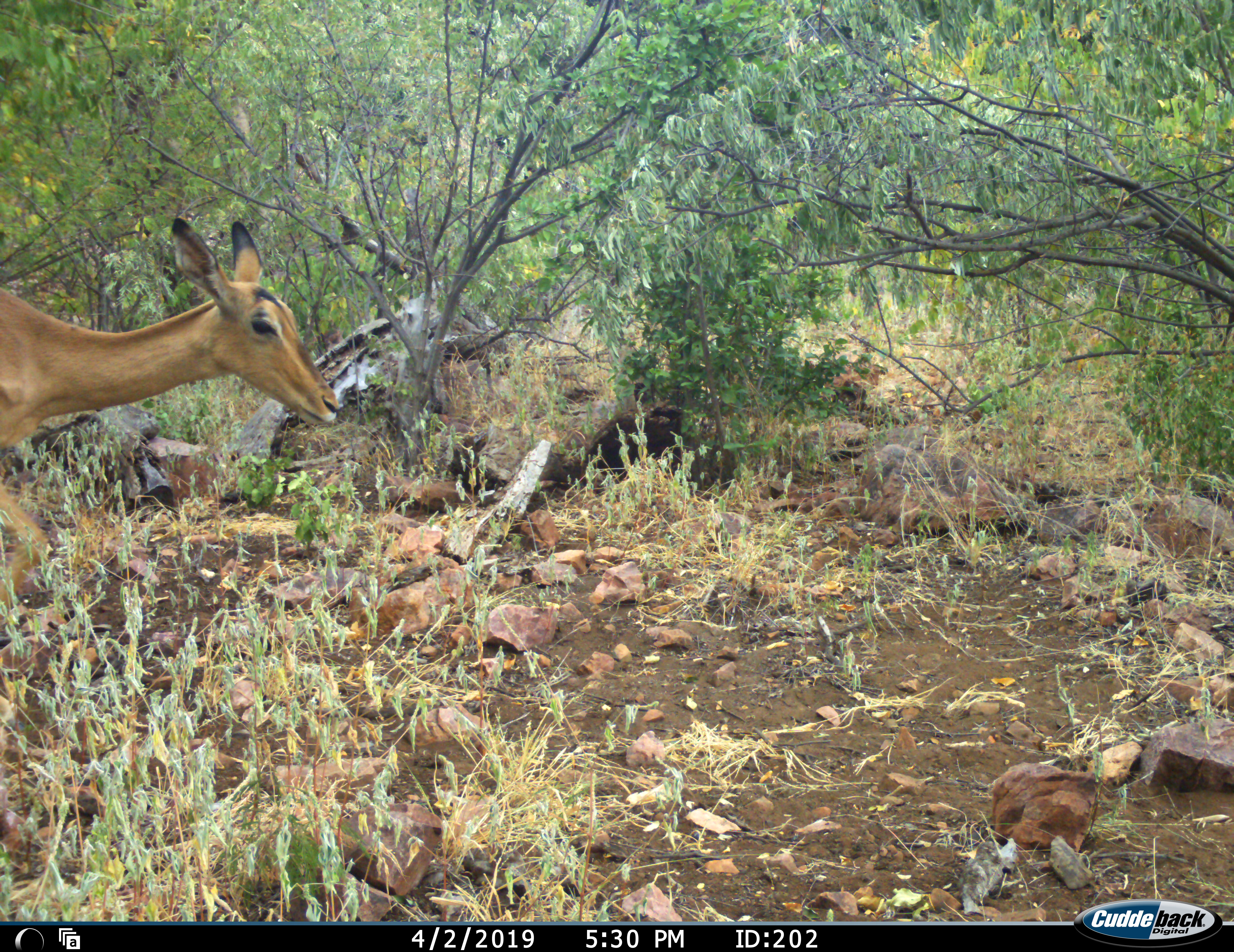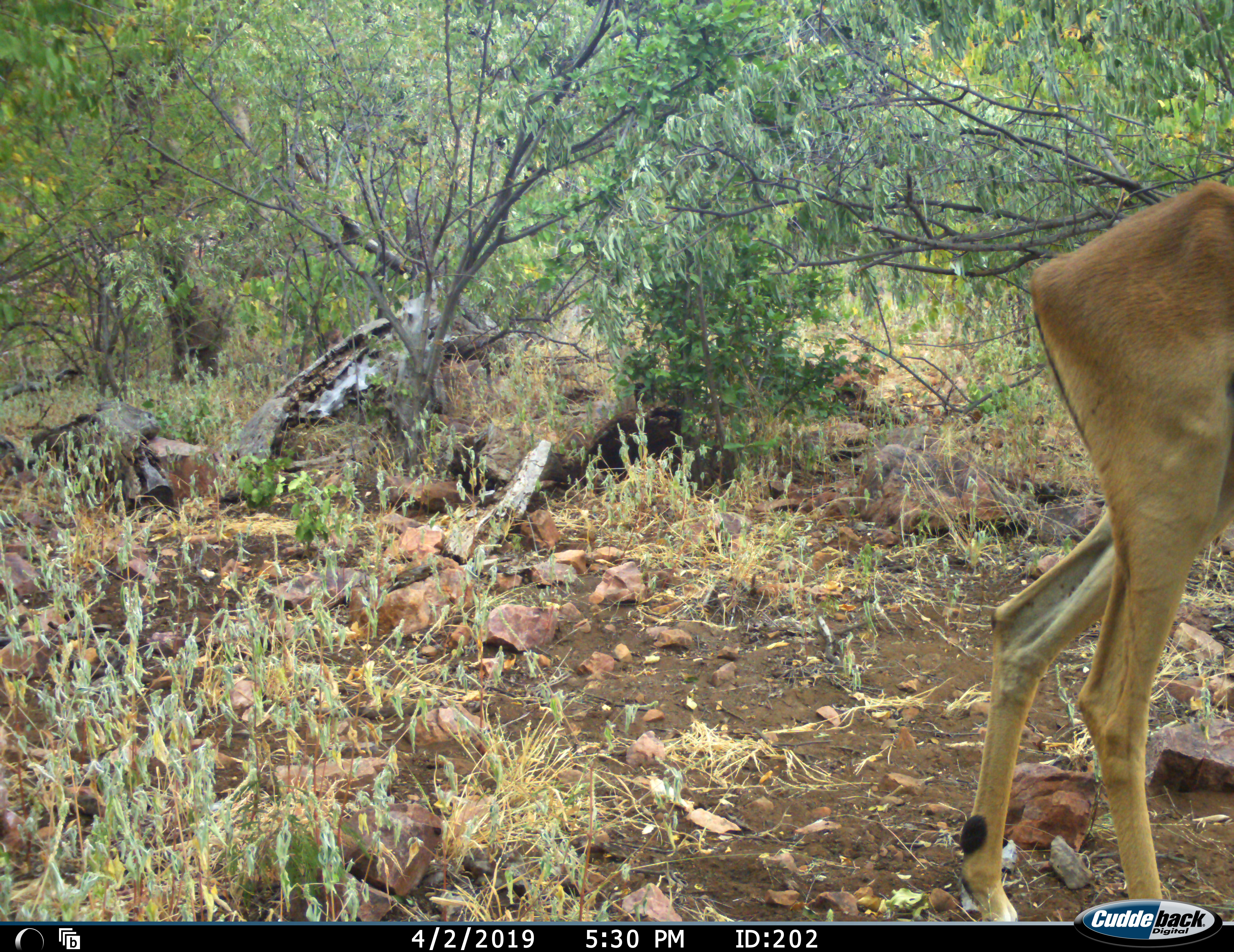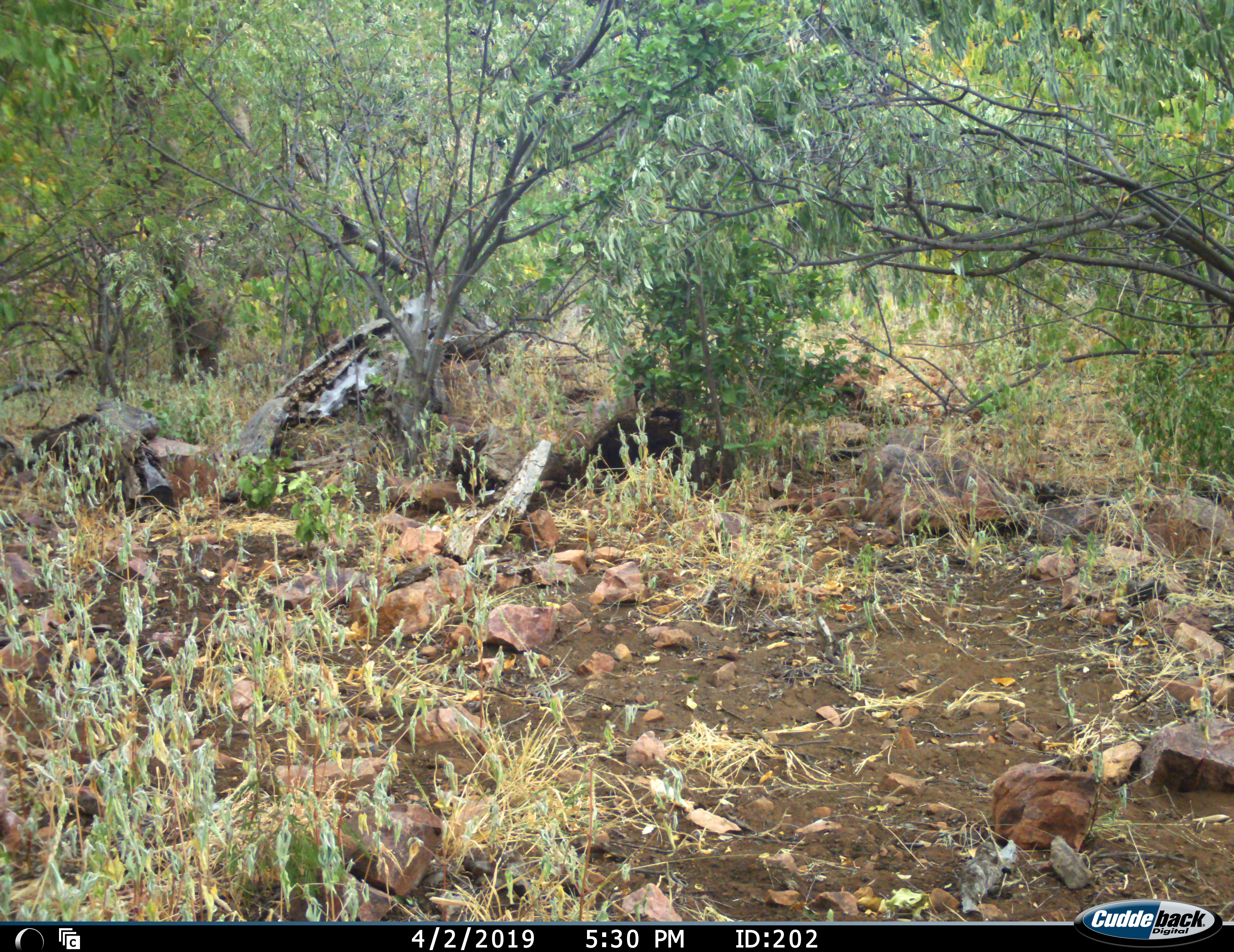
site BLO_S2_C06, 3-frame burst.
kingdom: Animalia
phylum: Chordata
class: Mammalia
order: Artiodactyla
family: Bovidae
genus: Aepyceros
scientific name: Aepyceros melampus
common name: impala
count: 1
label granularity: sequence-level